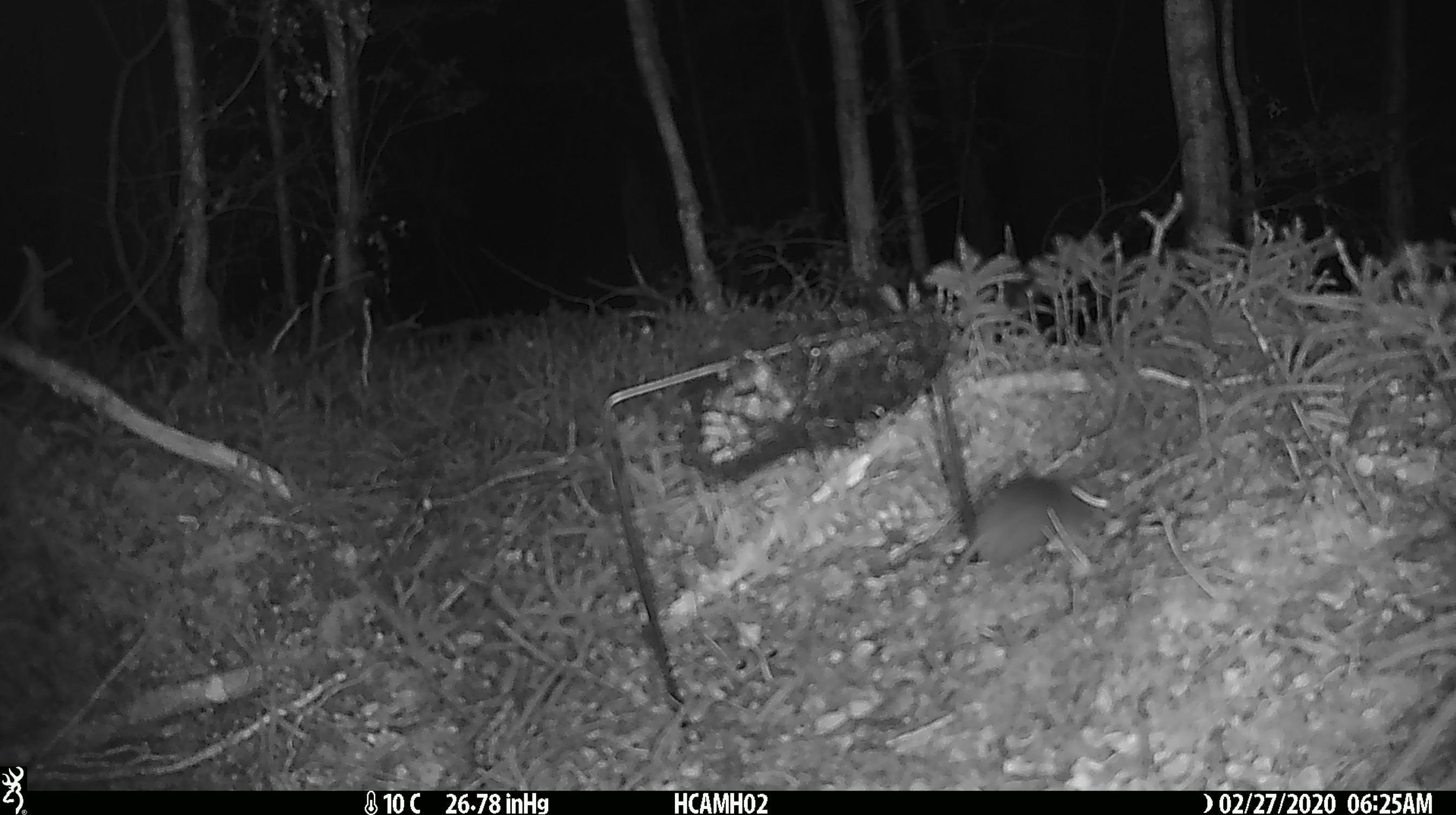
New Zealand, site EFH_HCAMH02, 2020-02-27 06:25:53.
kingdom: Animalia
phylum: Chordata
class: Mammalia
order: Rodentia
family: Muridae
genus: Mus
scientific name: Mus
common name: mouse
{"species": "mouse (Mus)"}